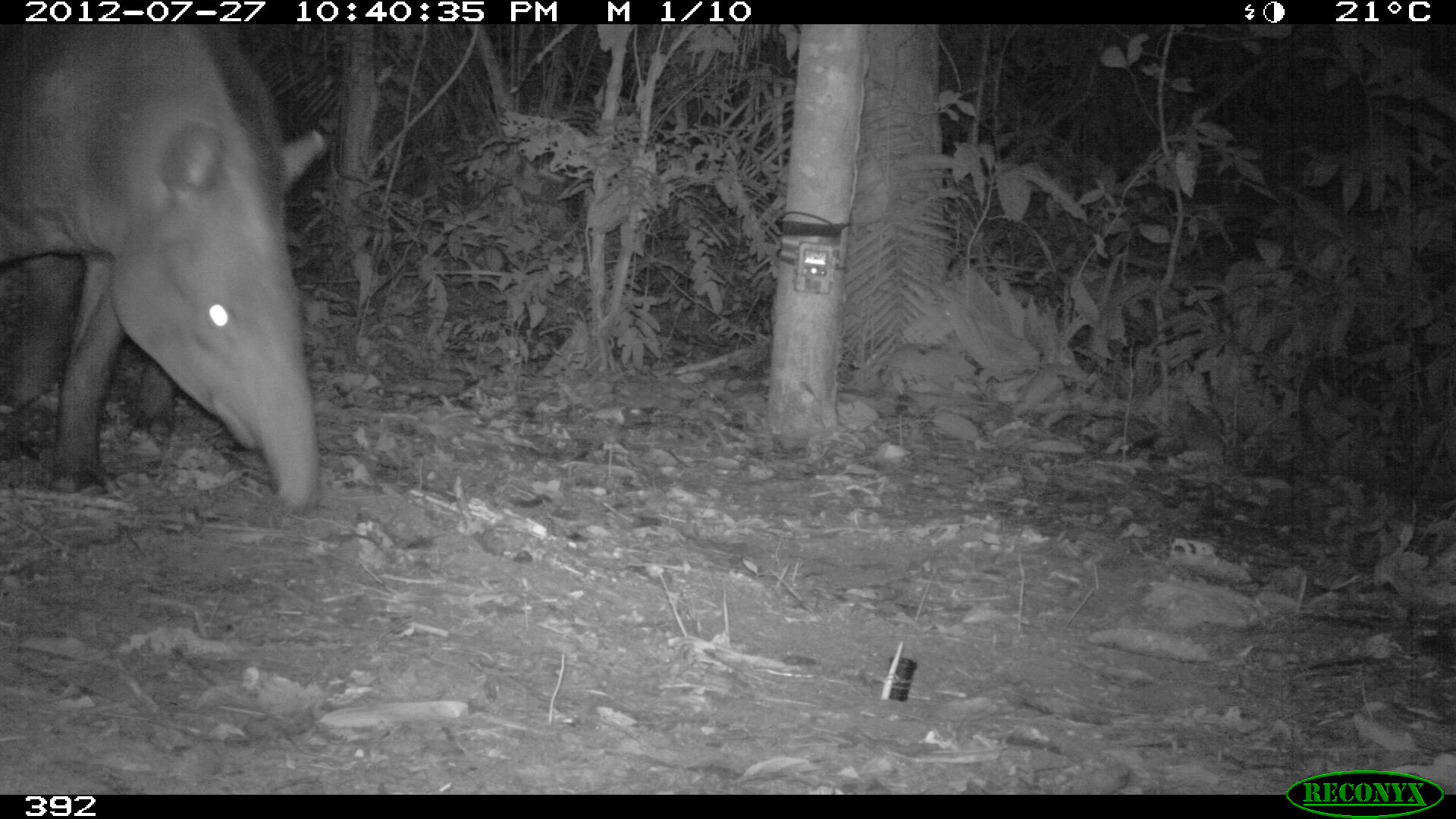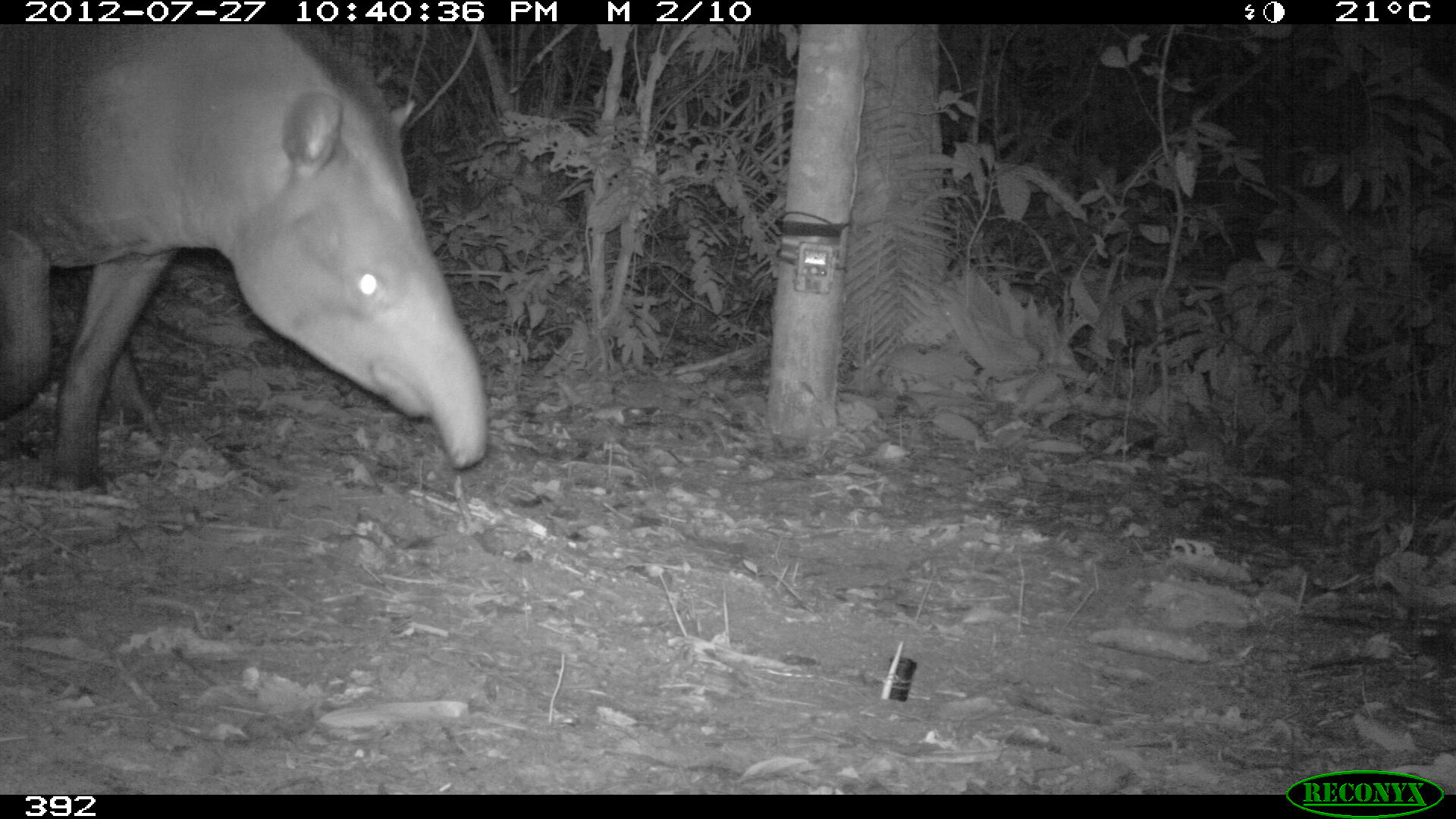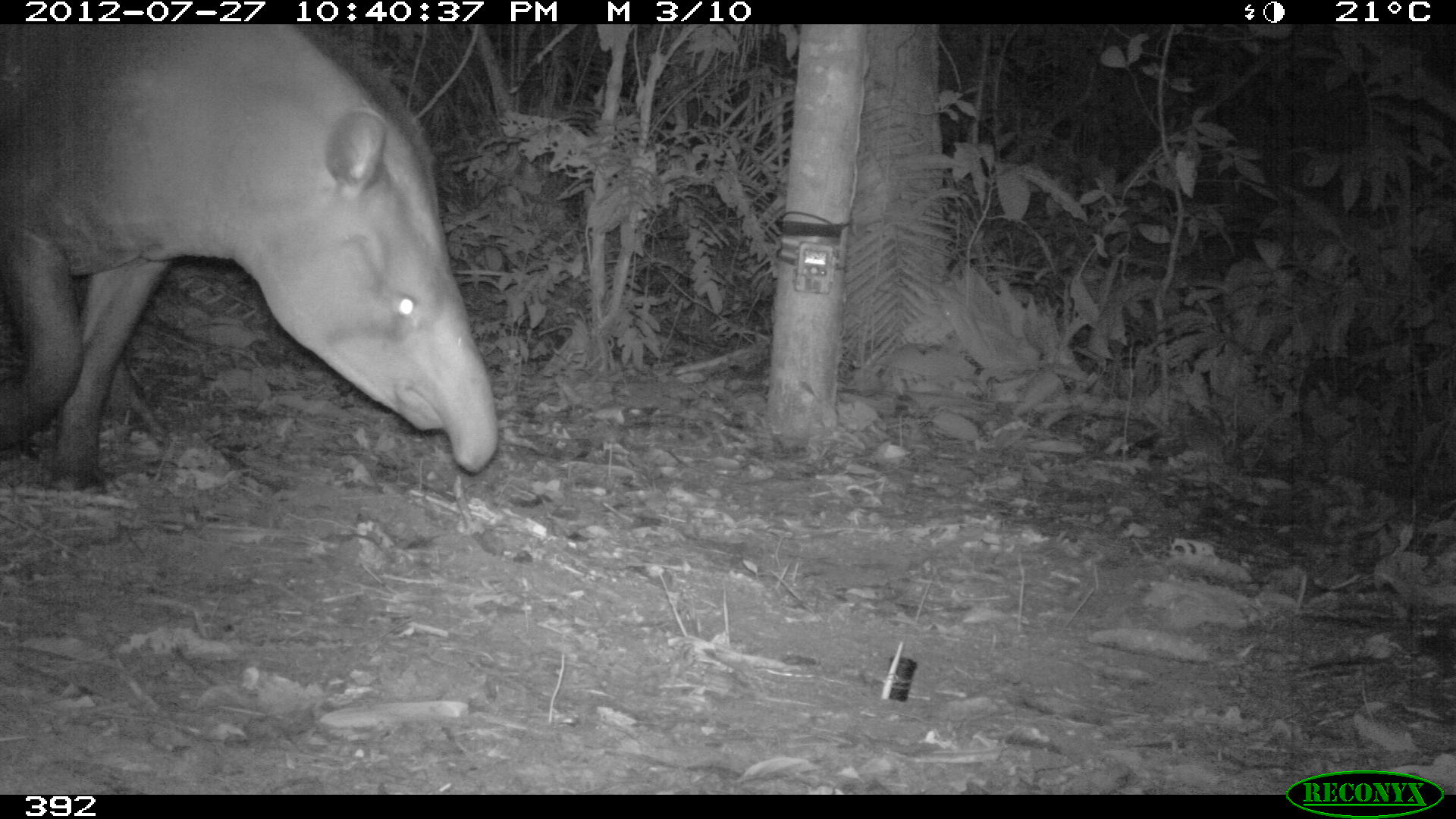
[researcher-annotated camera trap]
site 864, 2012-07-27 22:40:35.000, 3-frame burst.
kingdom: Animalia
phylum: Chordata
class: Mammalia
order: Perissodactyla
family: Tapiridae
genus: Tapirus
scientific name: Tapirus terrestris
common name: south american tapir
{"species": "Tapirus terrestris (south american tapir)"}